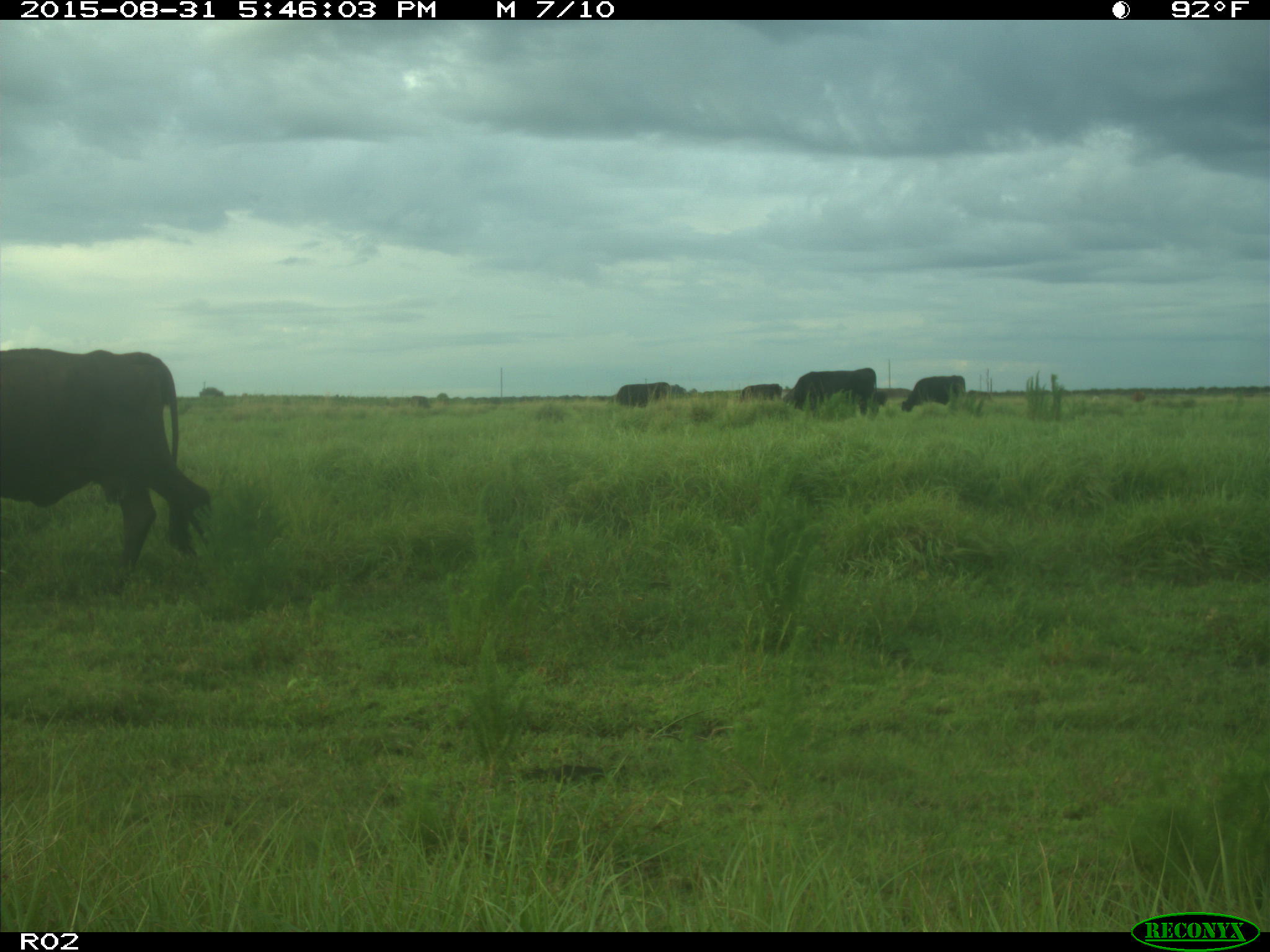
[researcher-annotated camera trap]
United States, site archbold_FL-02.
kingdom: Animalia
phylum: Chordata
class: Mammalia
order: Artiodactyla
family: Bovidae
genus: Bos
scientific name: Bos taurus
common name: domestic cow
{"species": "Bos taurus (domestic cow)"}